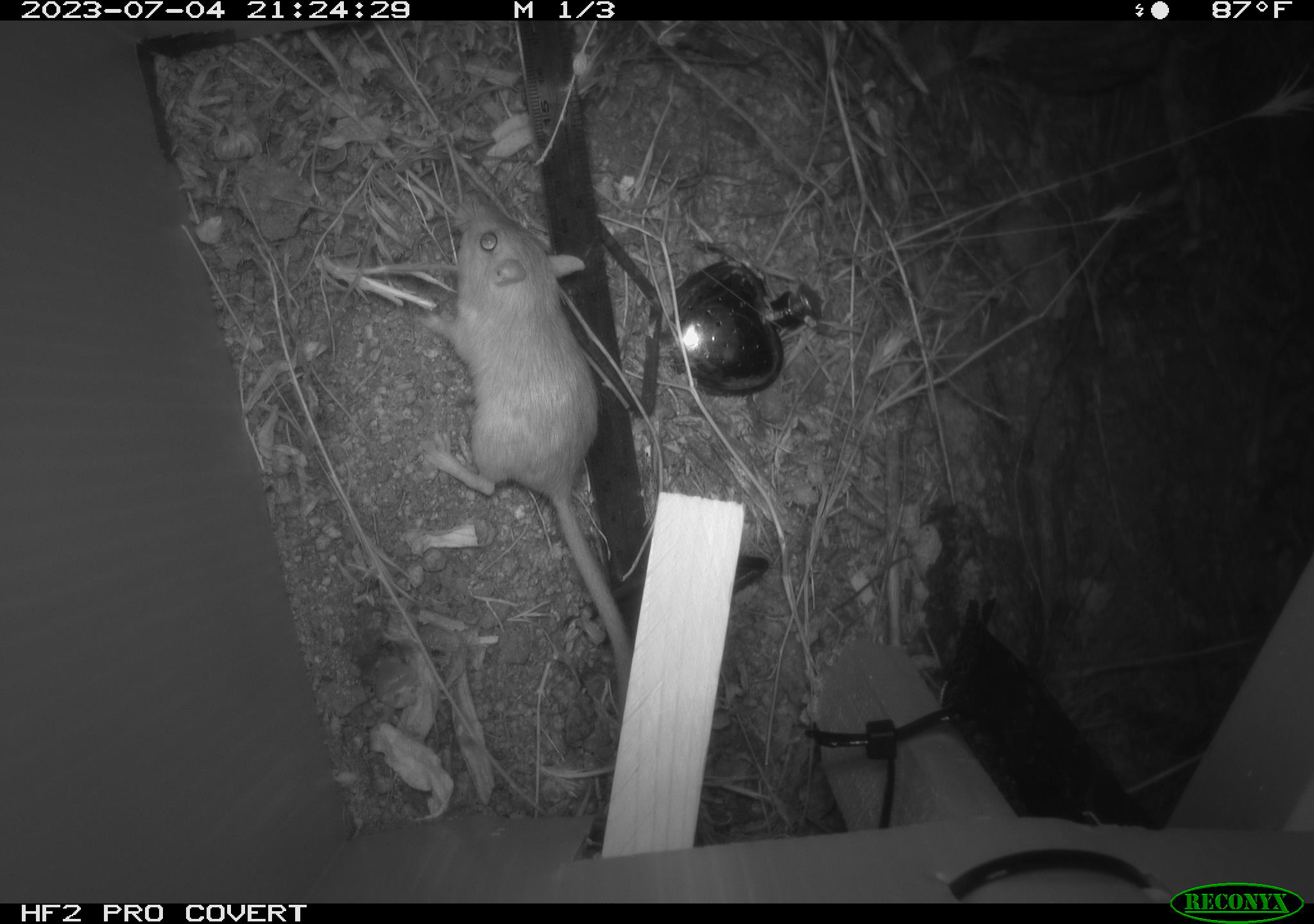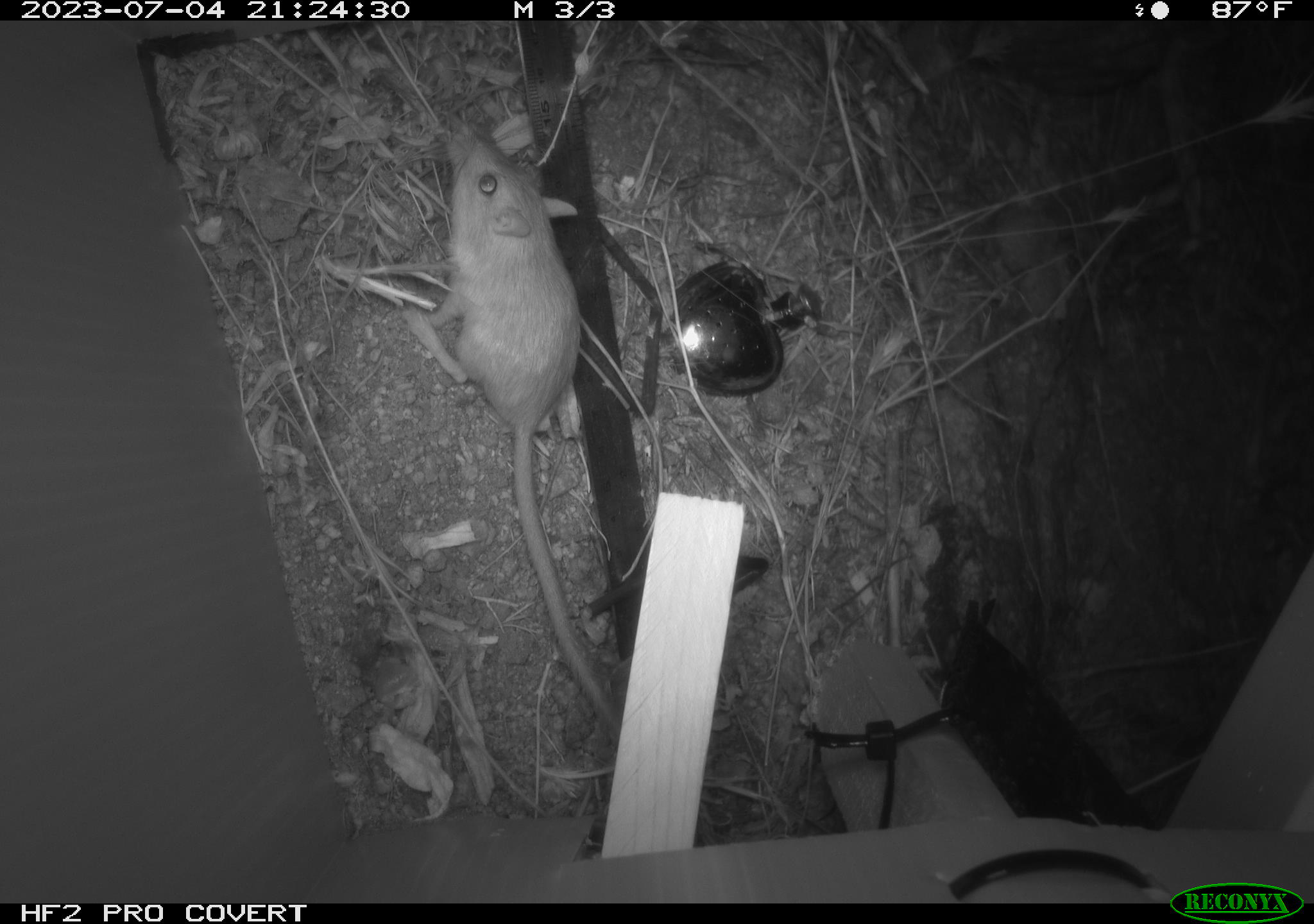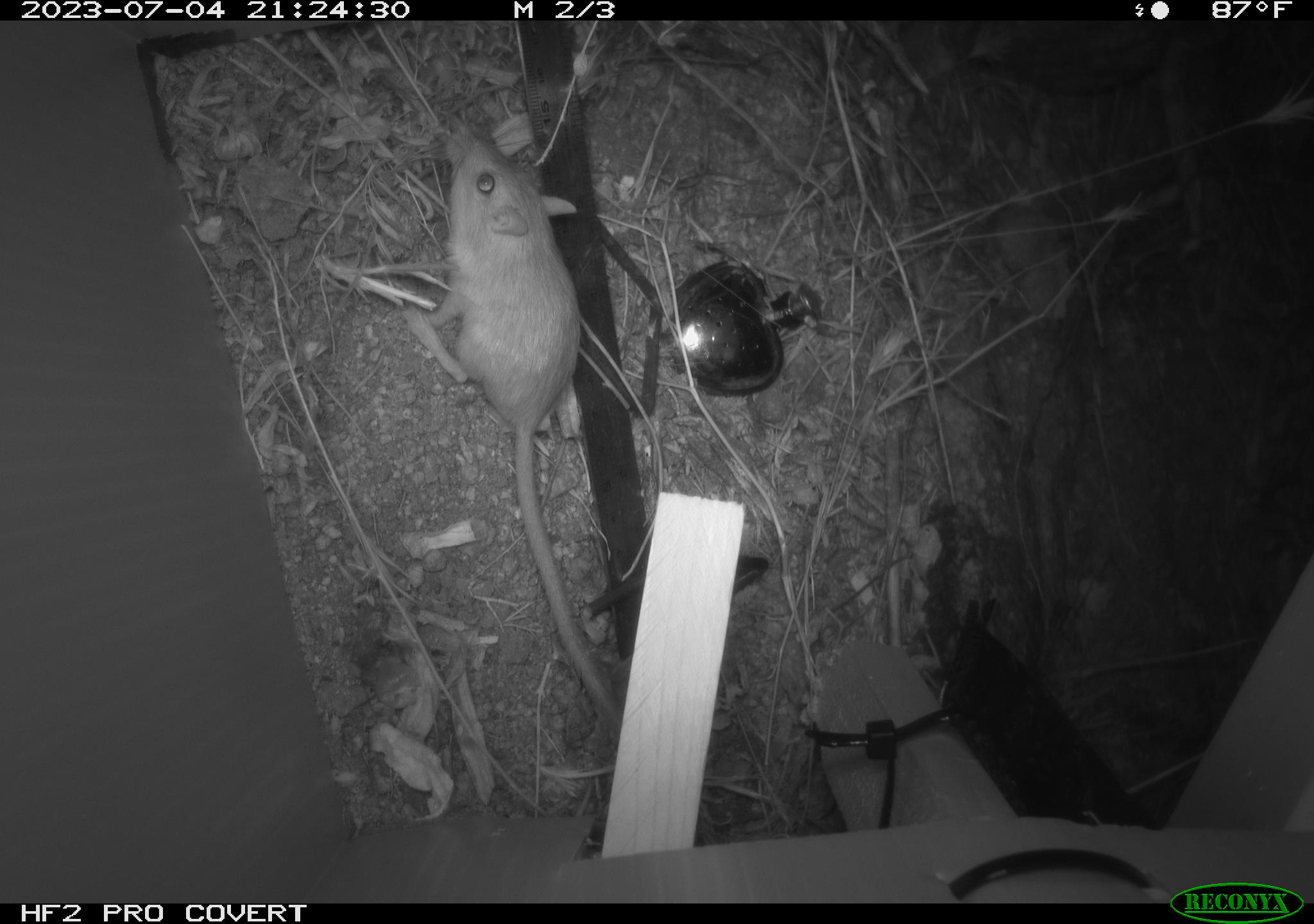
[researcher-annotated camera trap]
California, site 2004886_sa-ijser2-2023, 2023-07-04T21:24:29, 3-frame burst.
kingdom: Animalia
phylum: Chordata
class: Mammalia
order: Rodentia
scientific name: Rodentia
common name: mouse species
Mouse species (Rodentia).